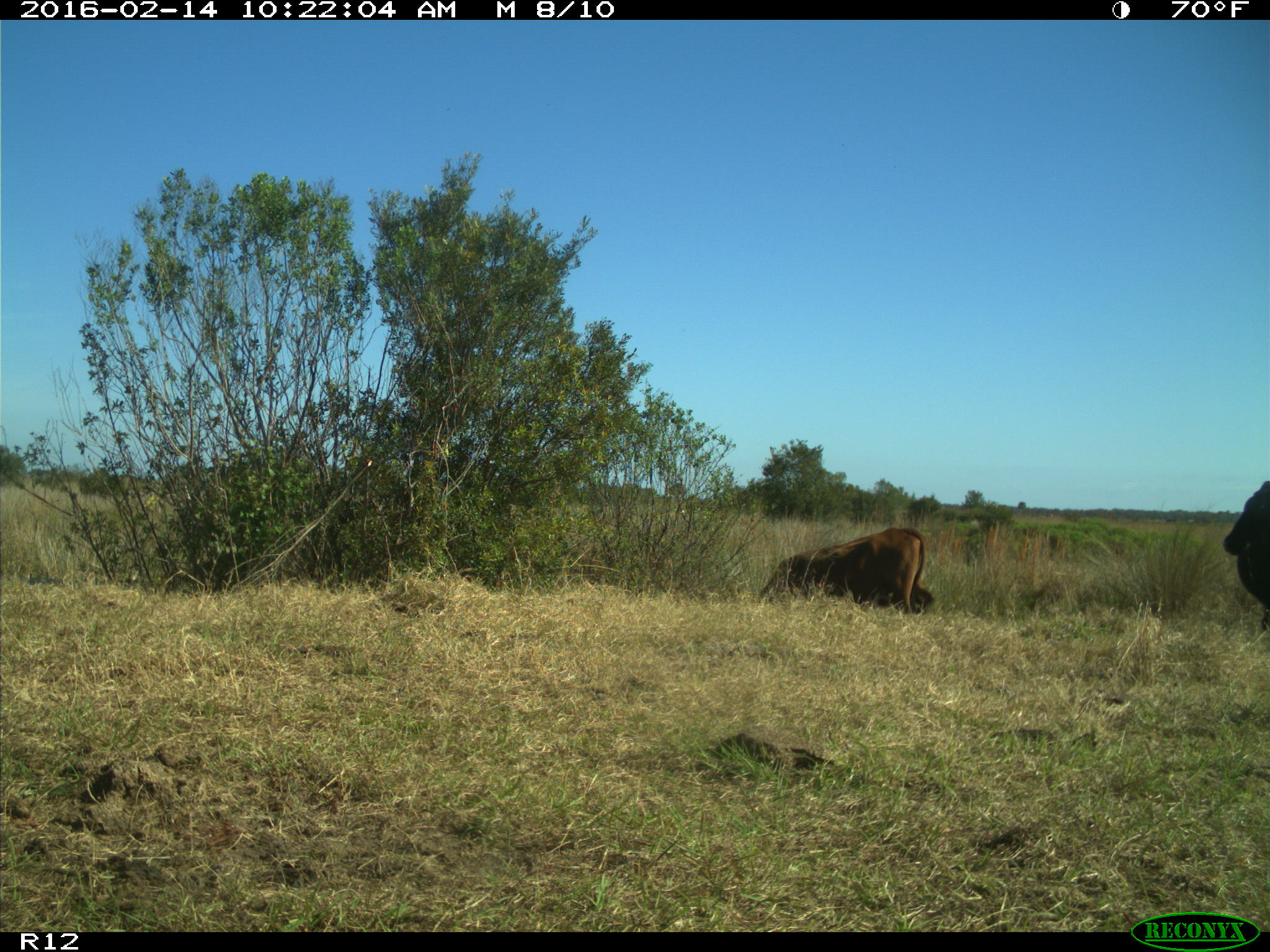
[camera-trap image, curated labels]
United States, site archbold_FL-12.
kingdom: Animalia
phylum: Chordata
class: Mammalia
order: Artiodactyla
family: Bovidae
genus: Bos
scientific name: Bos taurus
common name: domestic cow